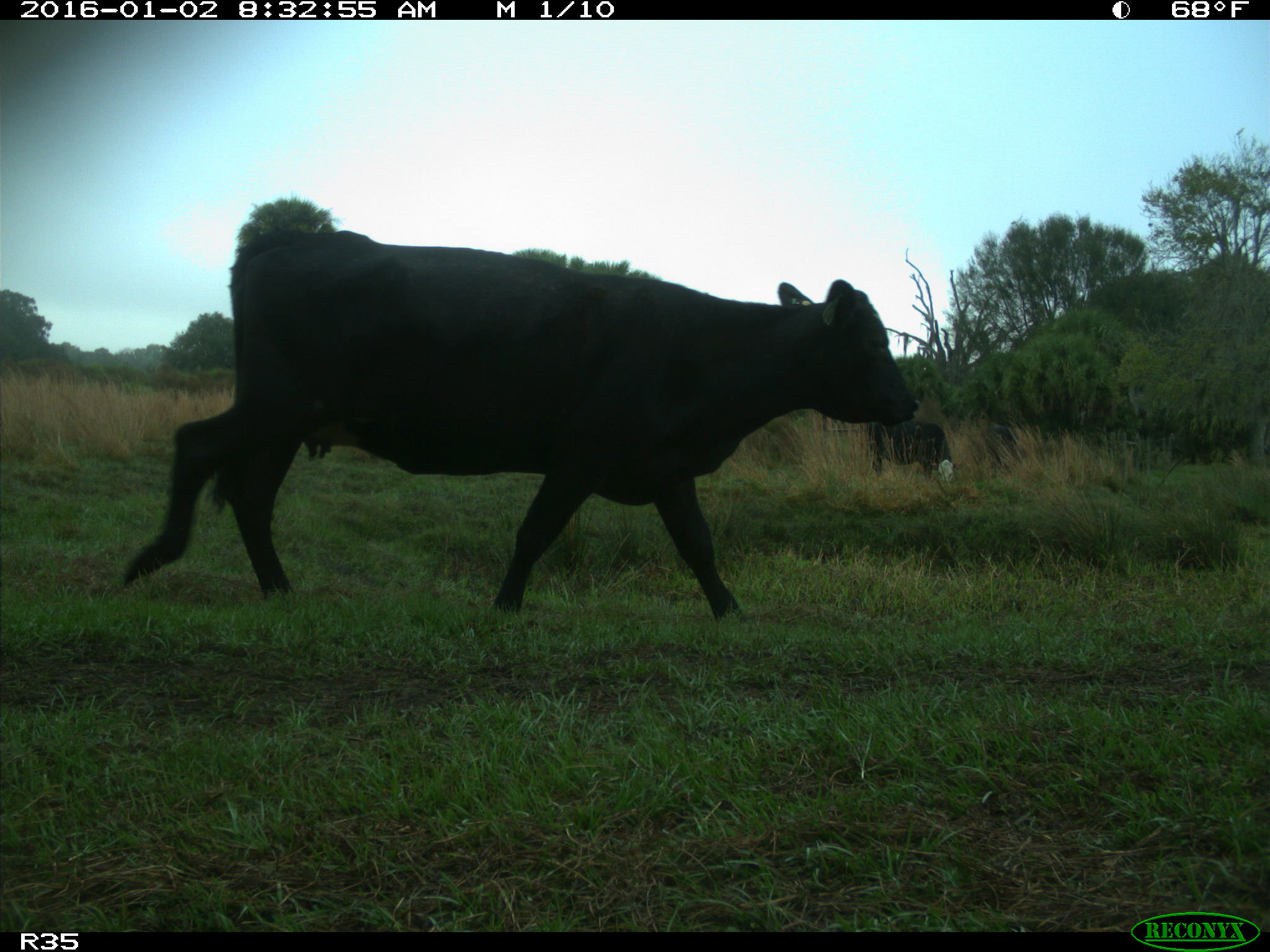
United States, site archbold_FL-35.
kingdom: Animalia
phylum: Chordata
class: Mammalia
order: Artiodactyla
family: Bovidae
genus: Bos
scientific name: Bos taurus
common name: domestic cow